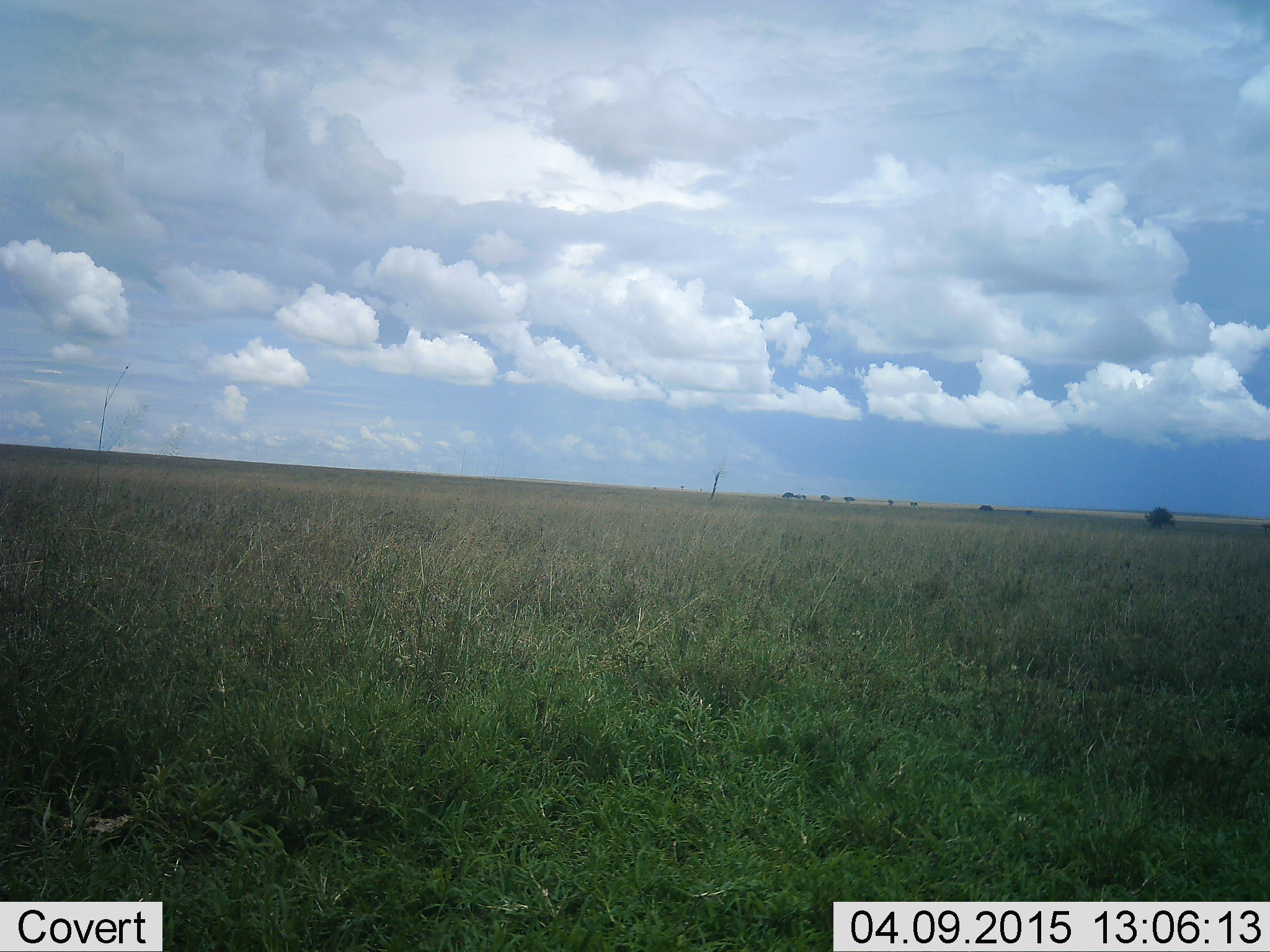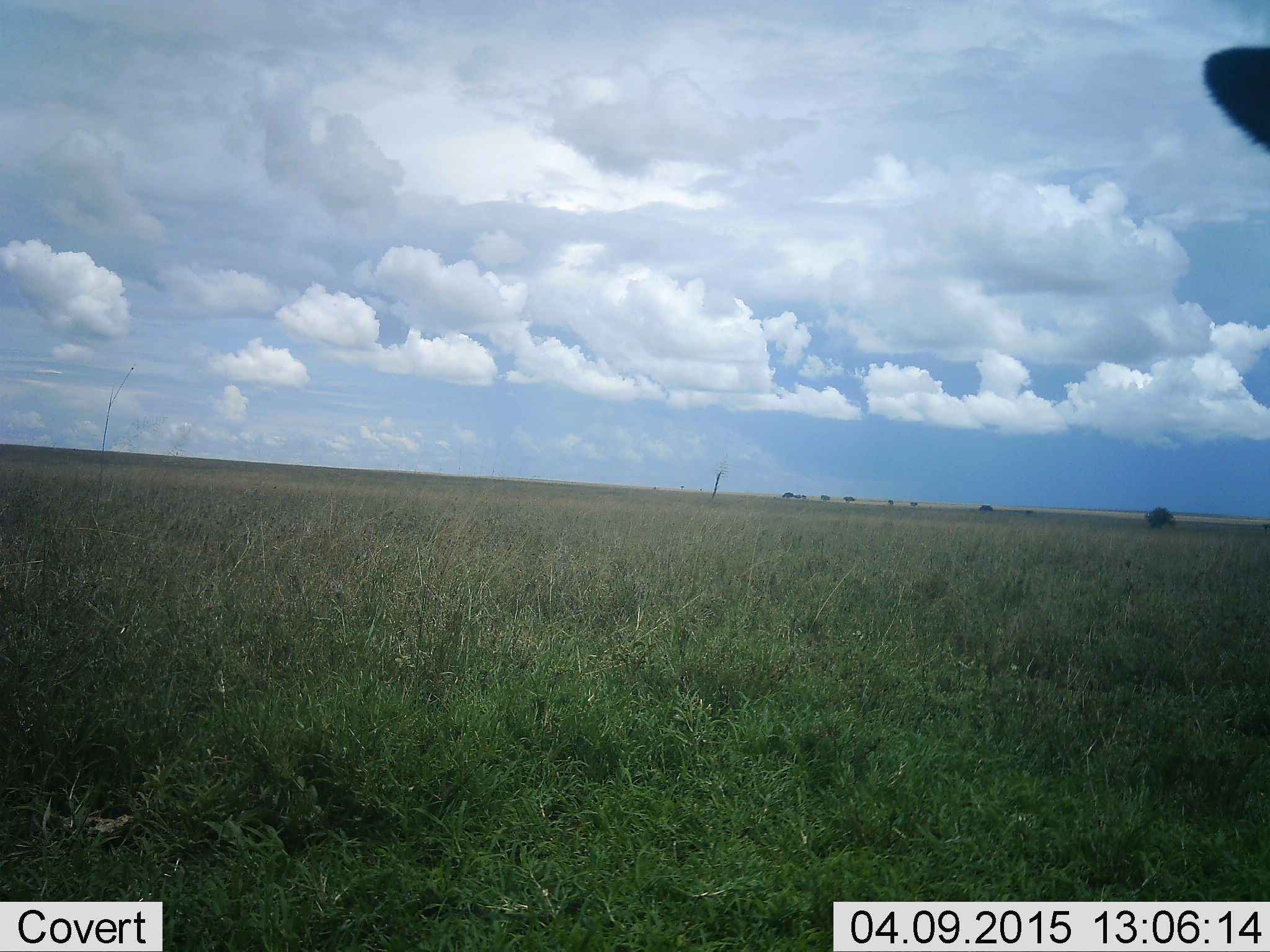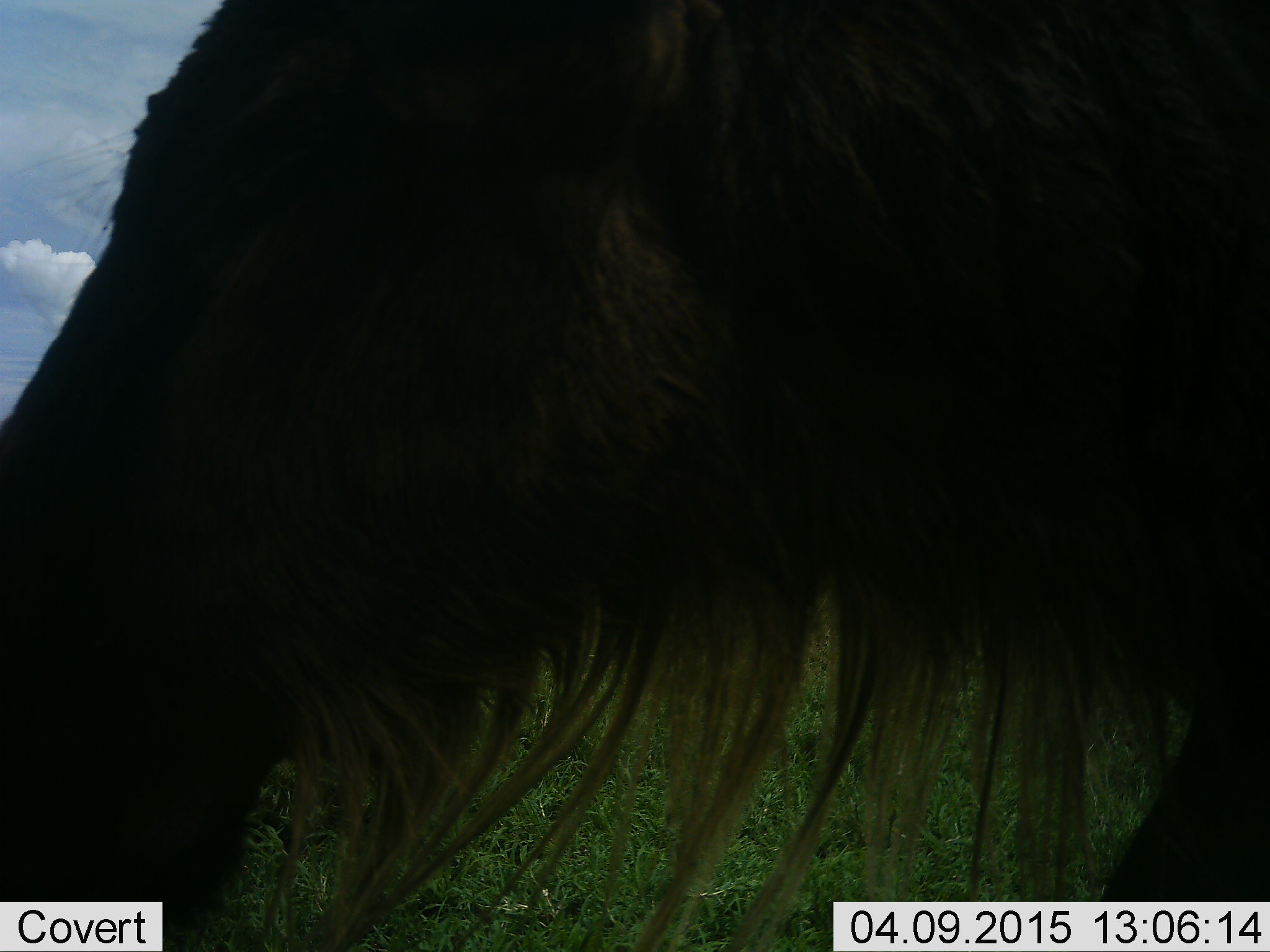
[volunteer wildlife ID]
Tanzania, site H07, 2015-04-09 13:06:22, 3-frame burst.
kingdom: Animalia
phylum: Chordata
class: Mammalia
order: Artiodactyla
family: Bovidae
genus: Connochaetes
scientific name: Connochaetes taurinus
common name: blue wildebeest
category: wildebeest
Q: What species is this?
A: Wildebeest (blue wildebeest) (Connochaetes taurinus).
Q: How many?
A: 1.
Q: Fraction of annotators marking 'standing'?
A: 10%.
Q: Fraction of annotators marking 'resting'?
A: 0%.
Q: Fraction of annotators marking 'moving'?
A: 80%.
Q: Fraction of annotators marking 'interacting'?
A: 0%.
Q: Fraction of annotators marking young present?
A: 0%.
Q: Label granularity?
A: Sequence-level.